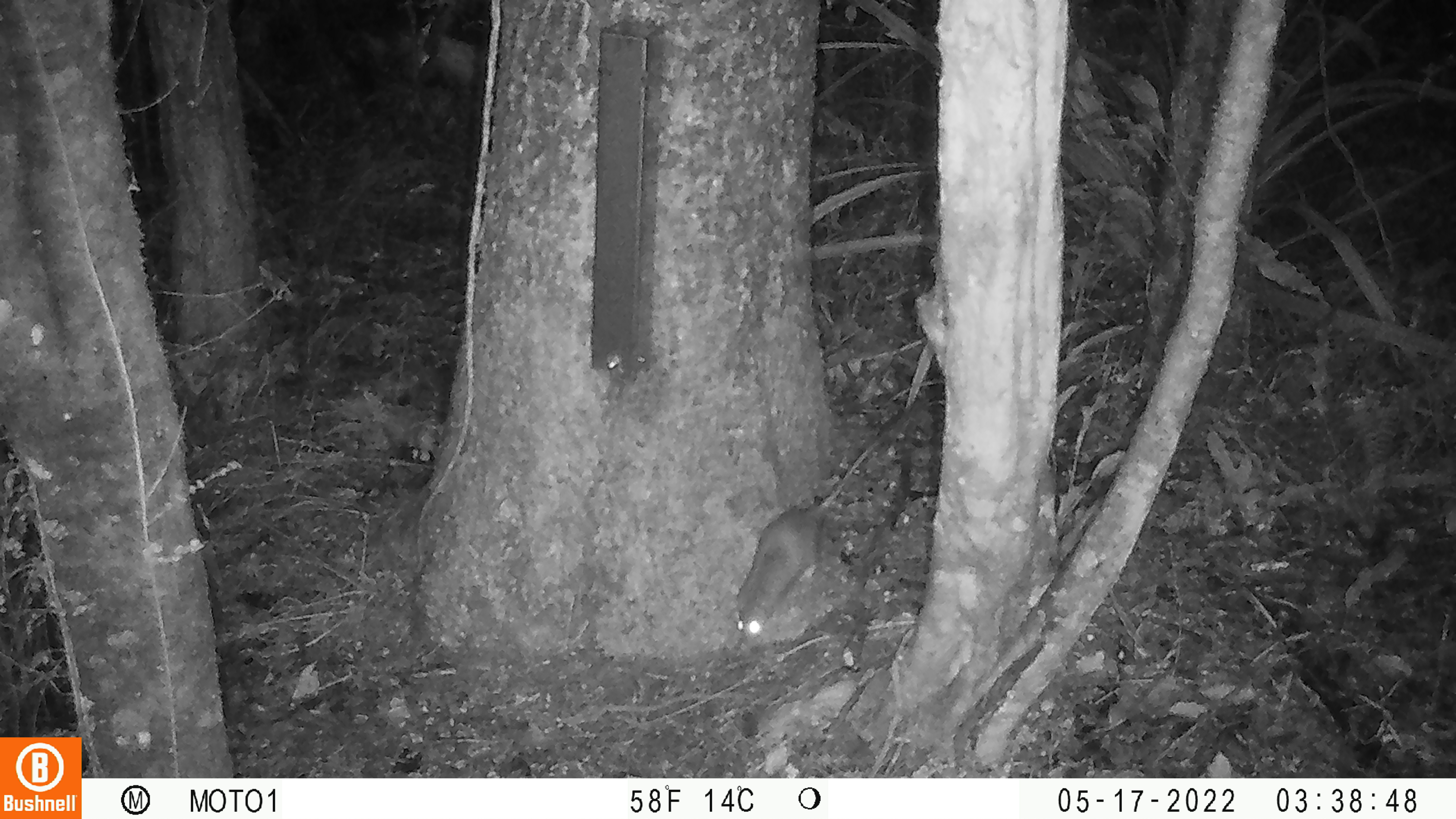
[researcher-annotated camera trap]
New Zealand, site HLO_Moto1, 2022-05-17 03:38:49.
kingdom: Animalia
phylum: Chordata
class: Mammalia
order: Rodentia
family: Muridae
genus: Rattus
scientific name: Rattus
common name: rat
Rat (Rattus).